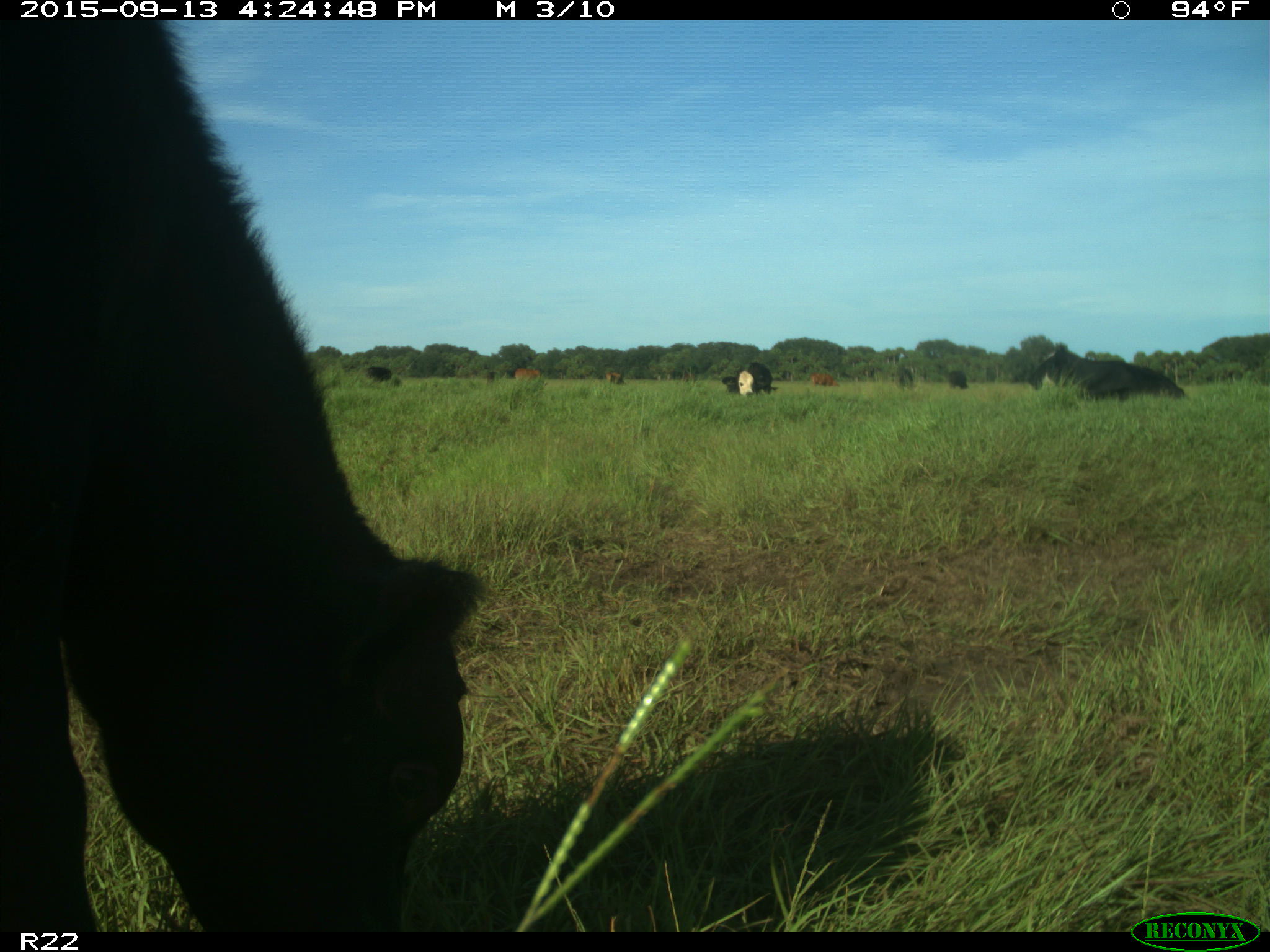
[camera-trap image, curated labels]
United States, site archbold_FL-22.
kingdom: Animalia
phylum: Chordata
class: Mammalia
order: Artiodactyla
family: Bovidae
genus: Bos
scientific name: Bos taurus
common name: domestic cow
Bos taurus (domestic cow).